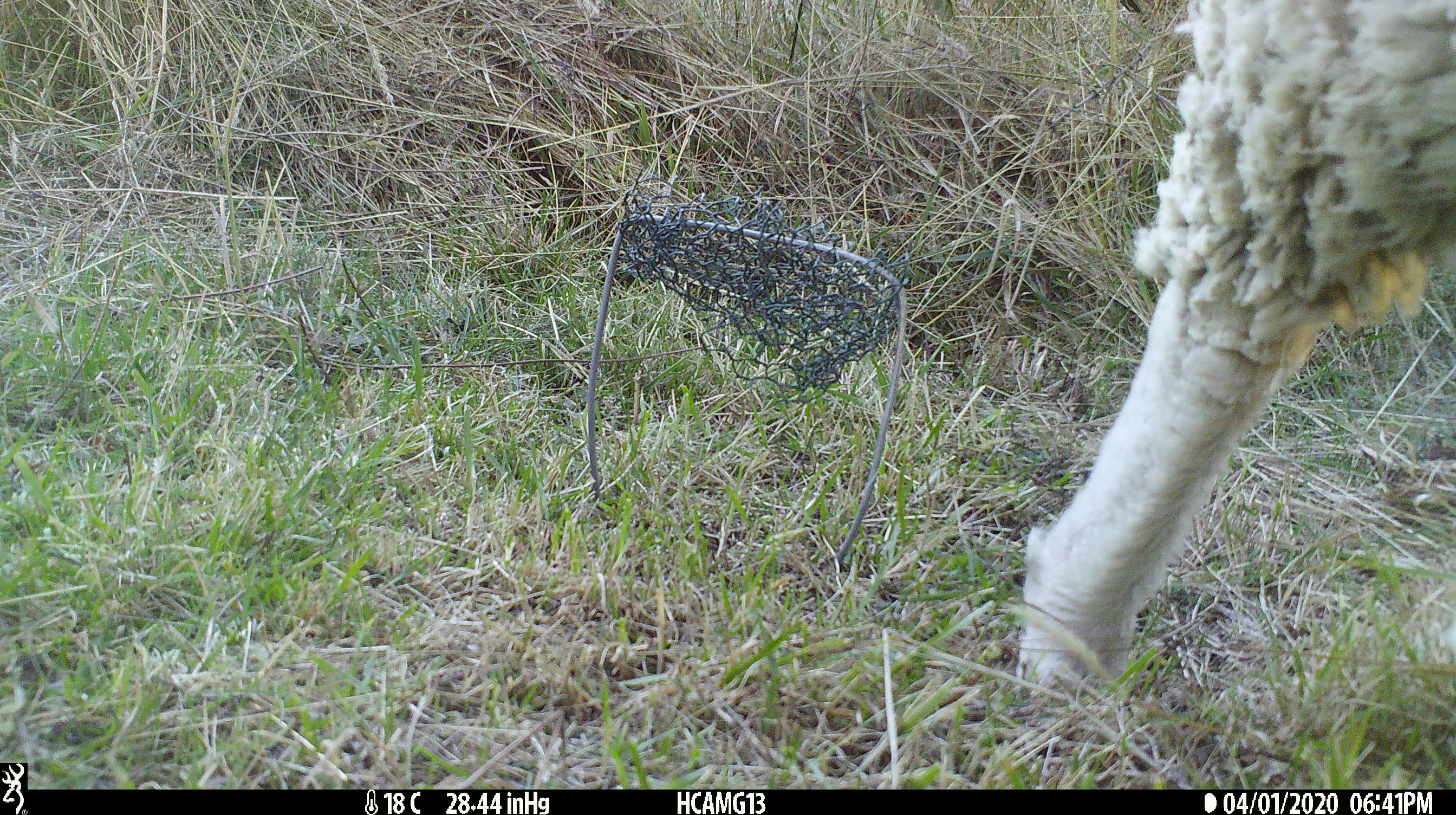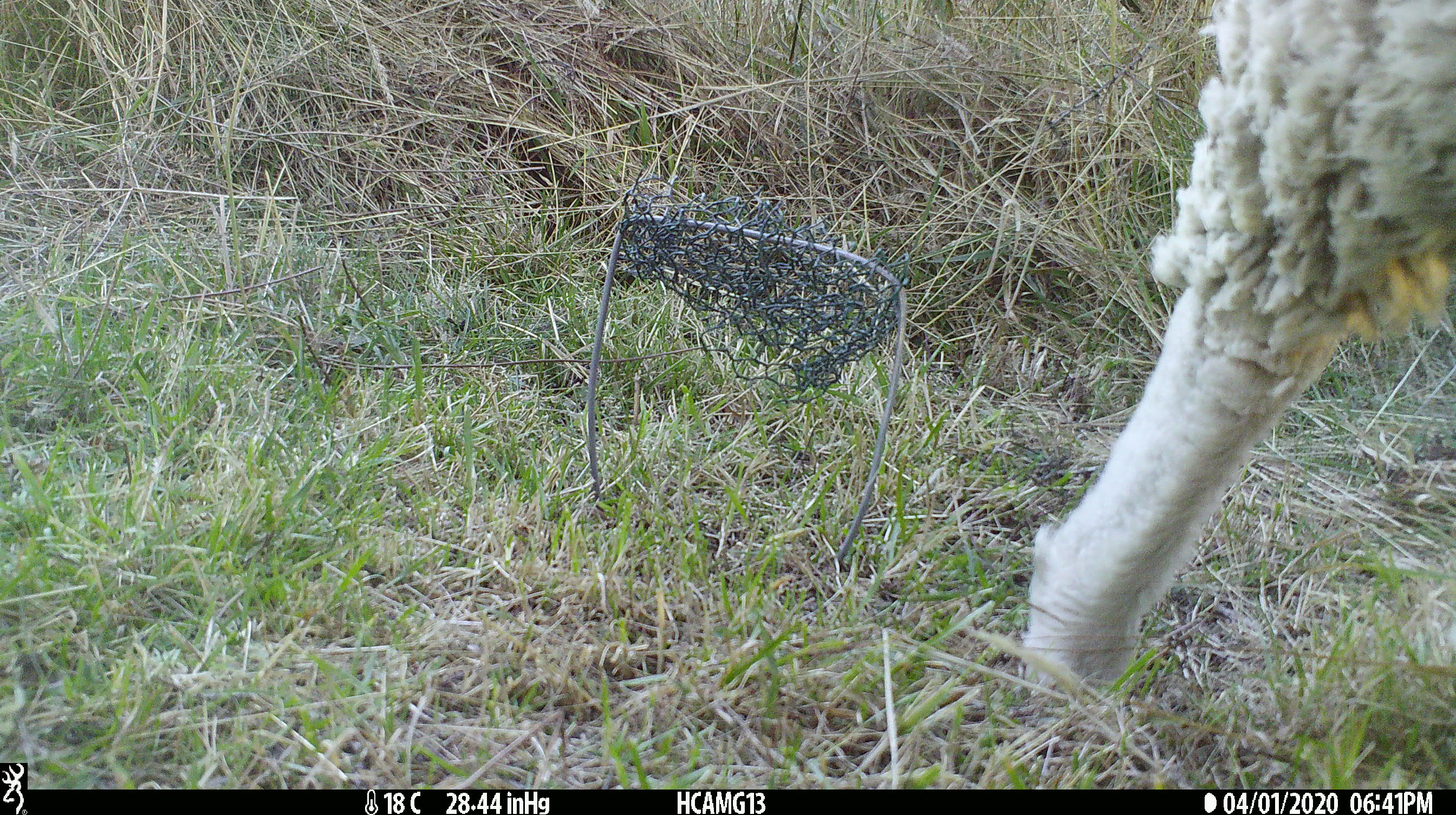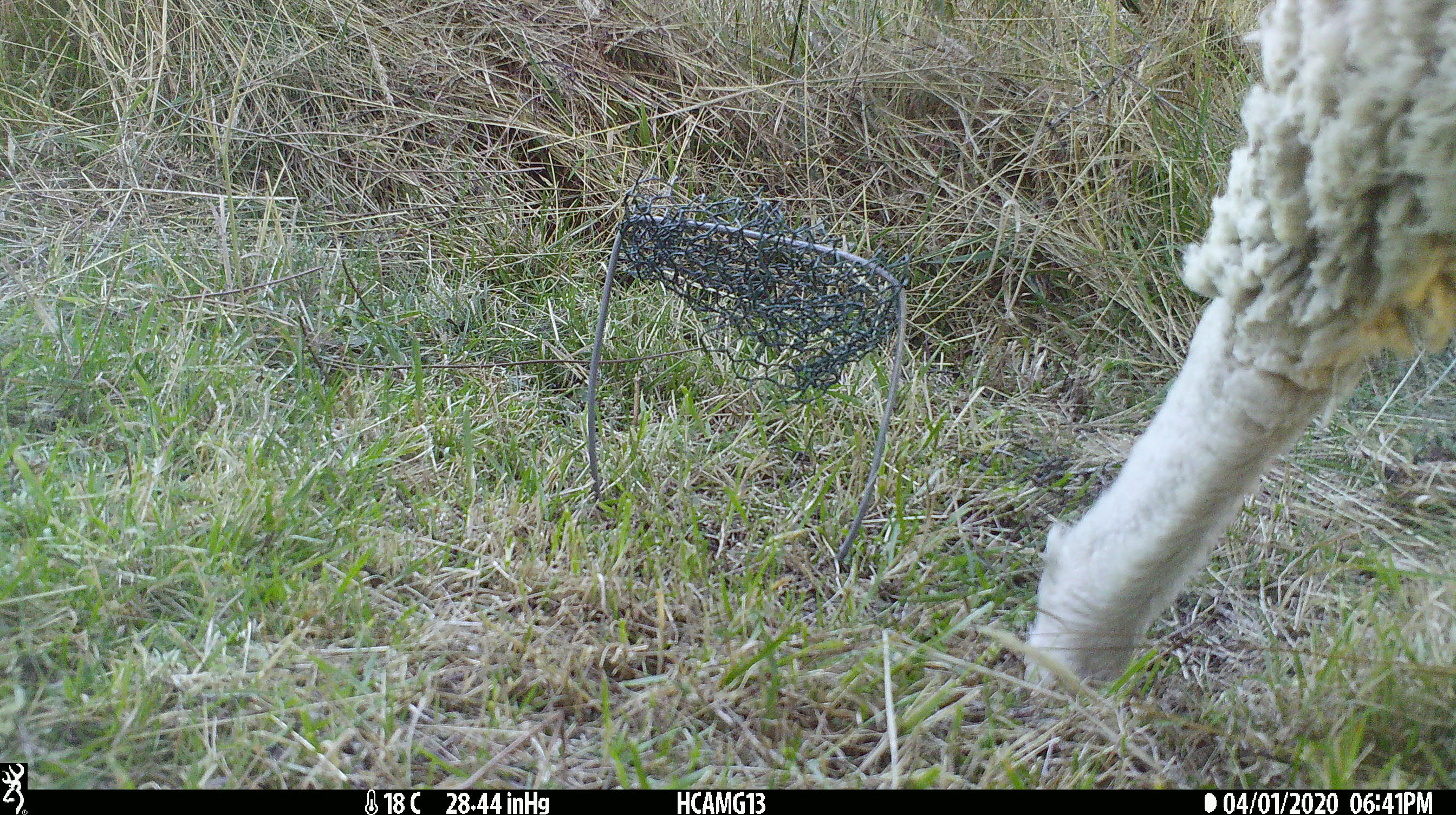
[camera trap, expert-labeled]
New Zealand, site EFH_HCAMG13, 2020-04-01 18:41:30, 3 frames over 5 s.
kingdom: Animalia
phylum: Chordata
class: Mammalia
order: Artiodactyla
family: Bovidae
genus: Ovis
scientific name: Ovis aries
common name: domestic sheep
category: sheep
Sheep (domestic sheep) (Ovis aries).